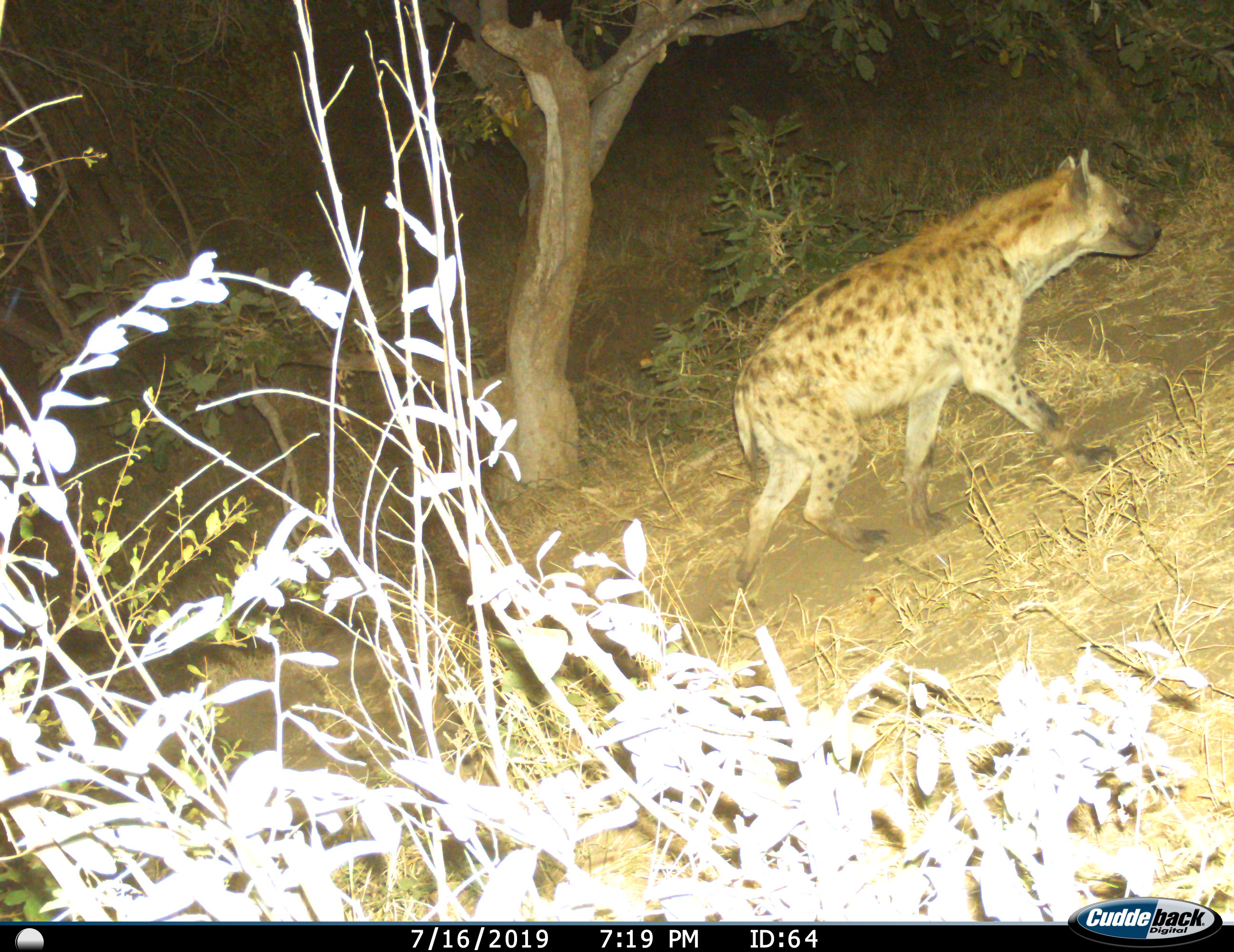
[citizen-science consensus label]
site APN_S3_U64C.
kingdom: Animalia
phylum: Chordata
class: Mammalia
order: Carnivora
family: Hyaenidae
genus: Crocuta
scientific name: Crocuta crocuta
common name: spotted hyena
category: hyenaspotted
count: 1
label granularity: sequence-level